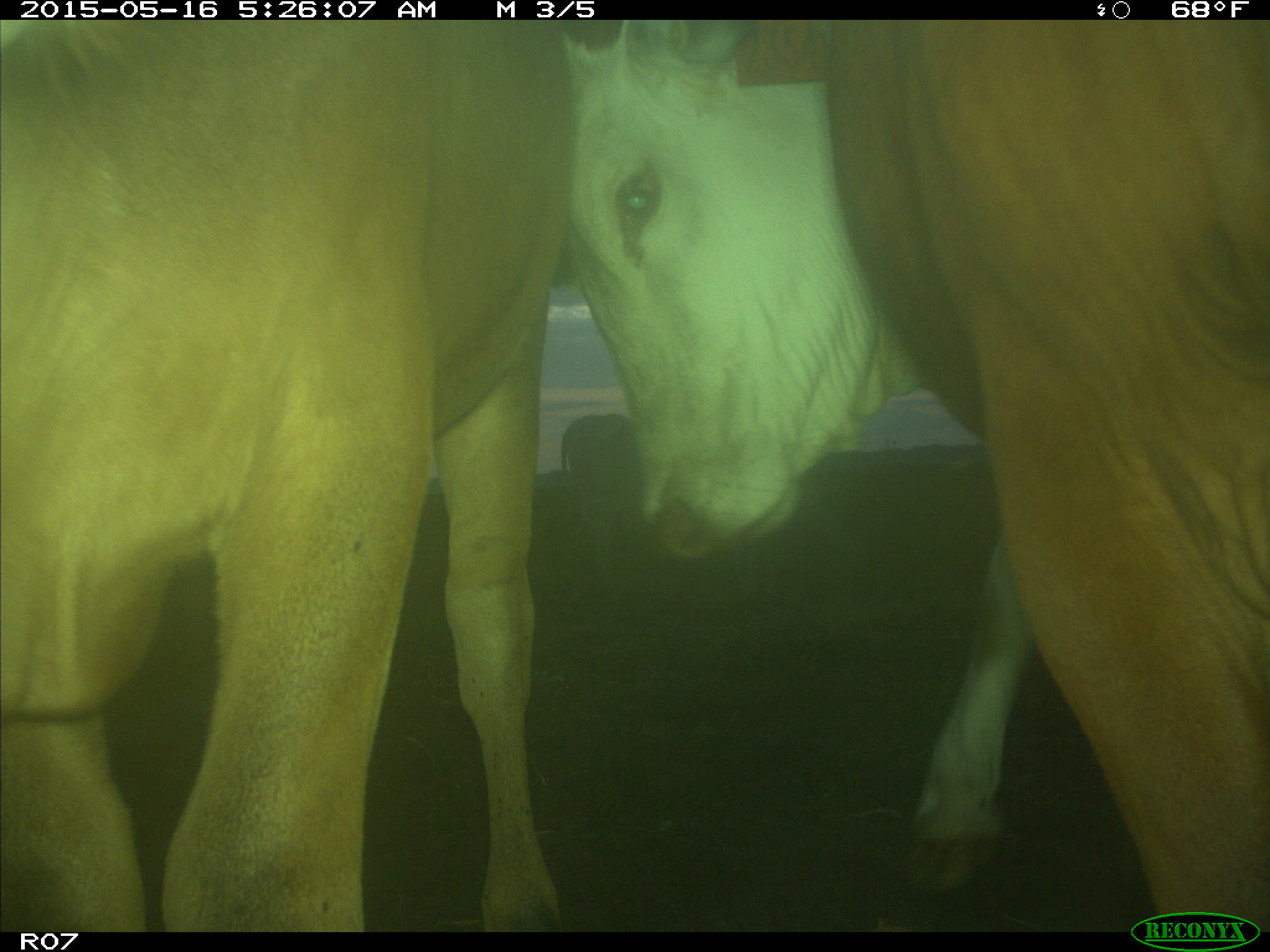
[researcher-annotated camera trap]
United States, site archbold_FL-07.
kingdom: Animalia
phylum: Chordata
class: Mammalia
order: Artiodactyla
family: Bovidae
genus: Bos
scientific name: Bos taurus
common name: domestic cow